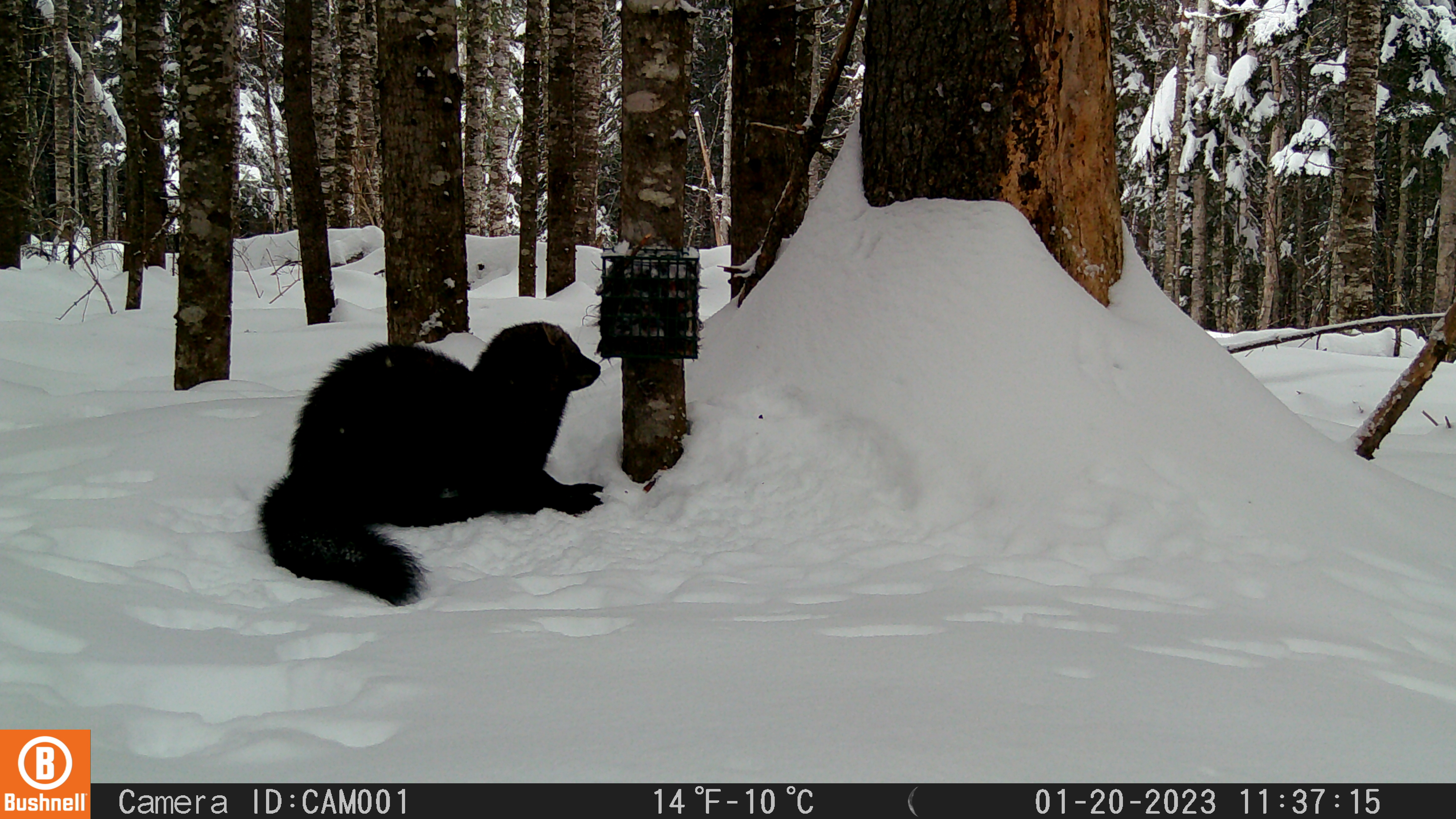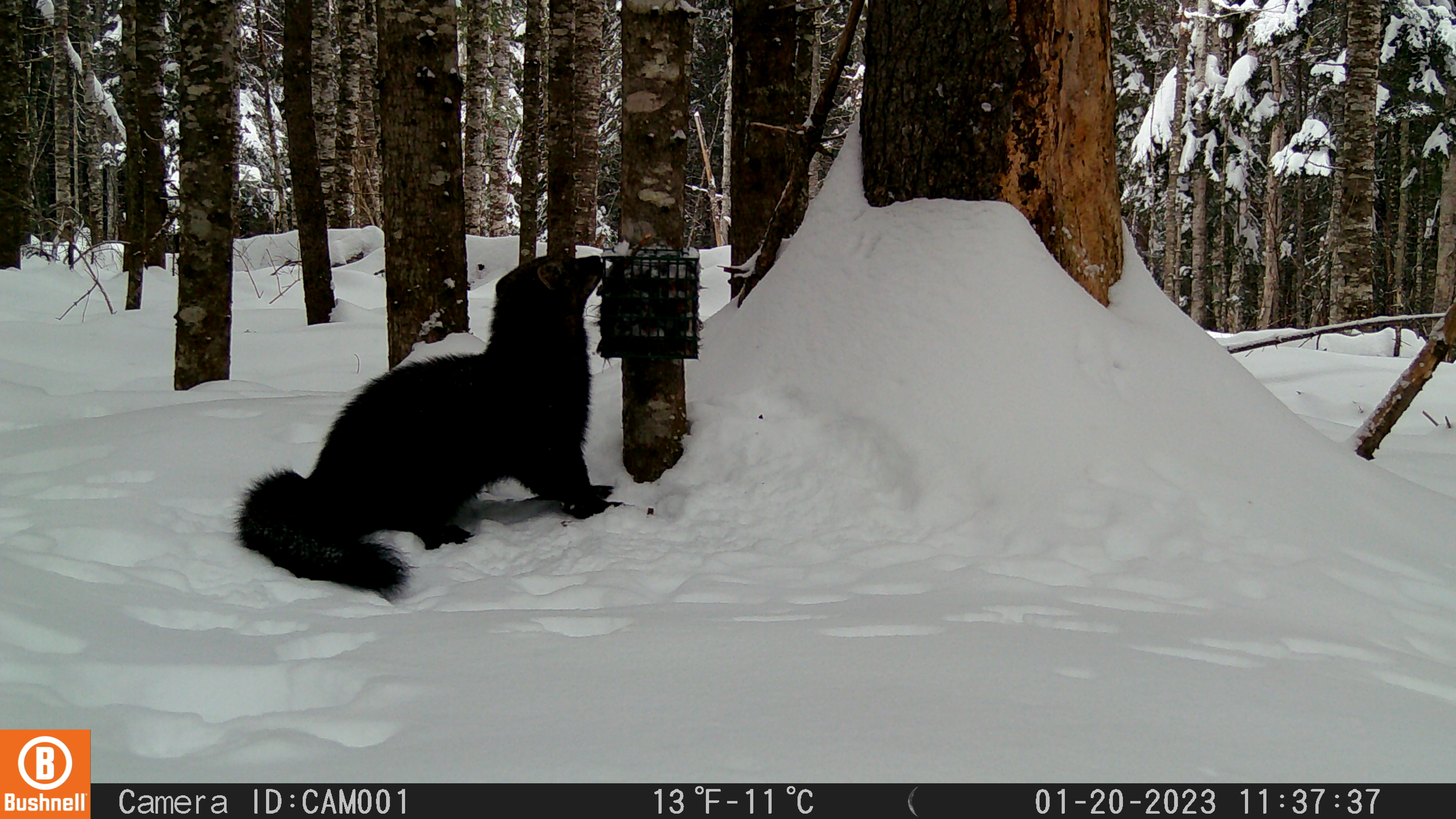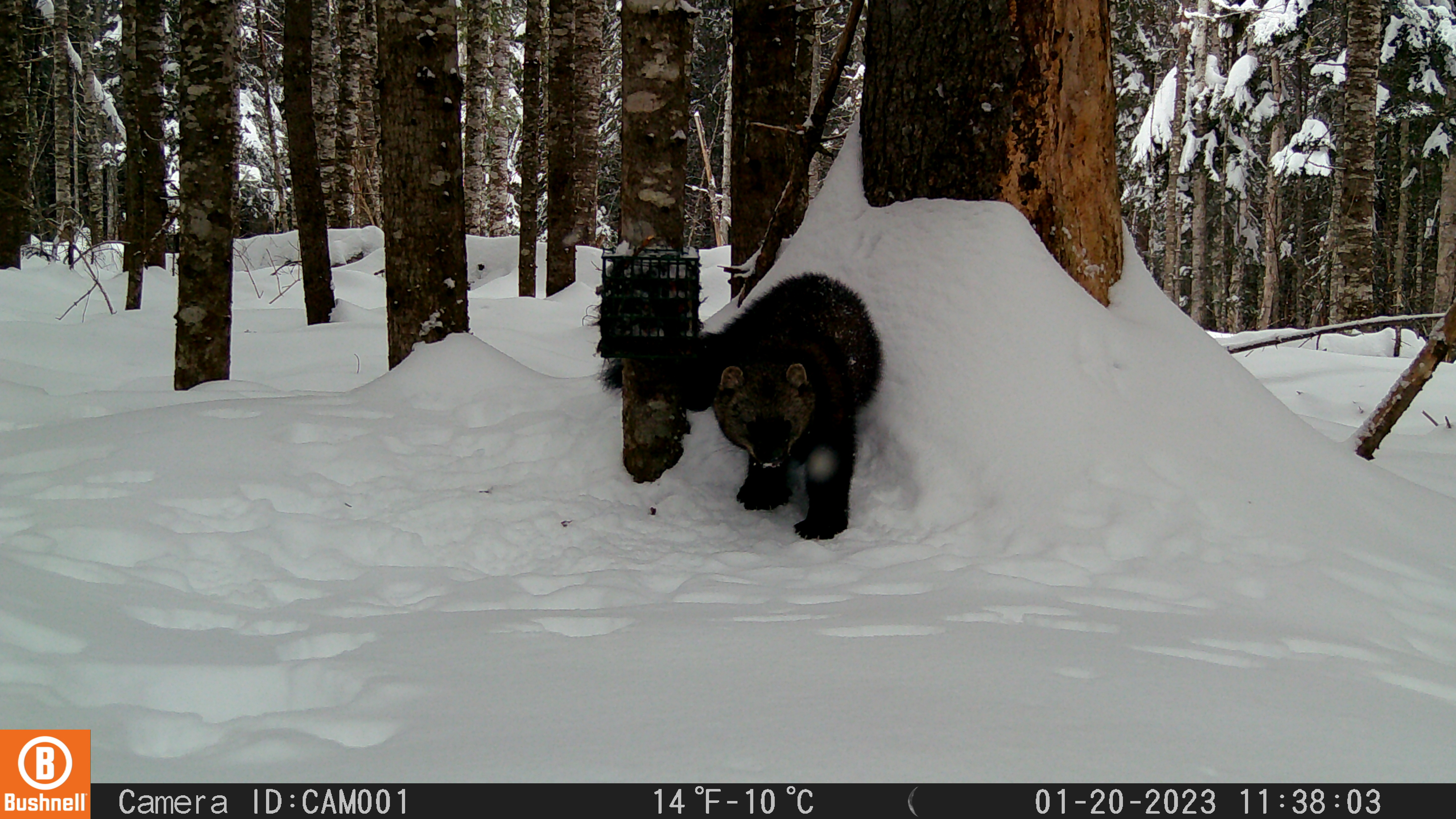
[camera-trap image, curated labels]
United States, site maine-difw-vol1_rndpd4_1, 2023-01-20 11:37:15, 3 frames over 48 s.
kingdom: Animalia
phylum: Chordata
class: Mammalia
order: Carnivora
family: Mustelidae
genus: Pekania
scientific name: Pekania pennanti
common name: fisher